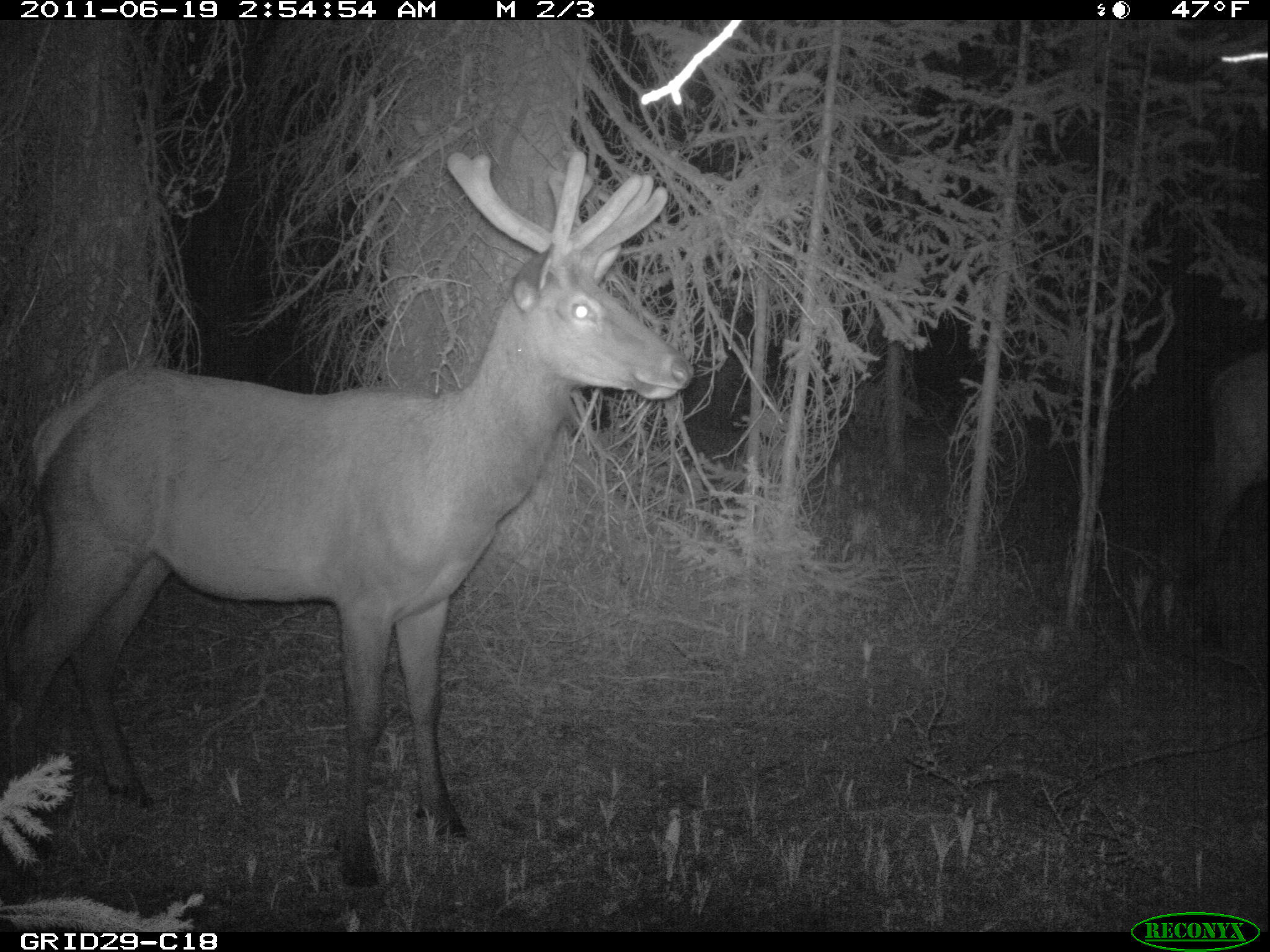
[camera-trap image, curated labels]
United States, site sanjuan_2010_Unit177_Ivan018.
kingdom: Animalia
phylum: Chordata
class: Mammalia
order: Artiodactyla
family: Cervidae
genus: Cervus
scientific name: Cervus elaphus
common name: red deer